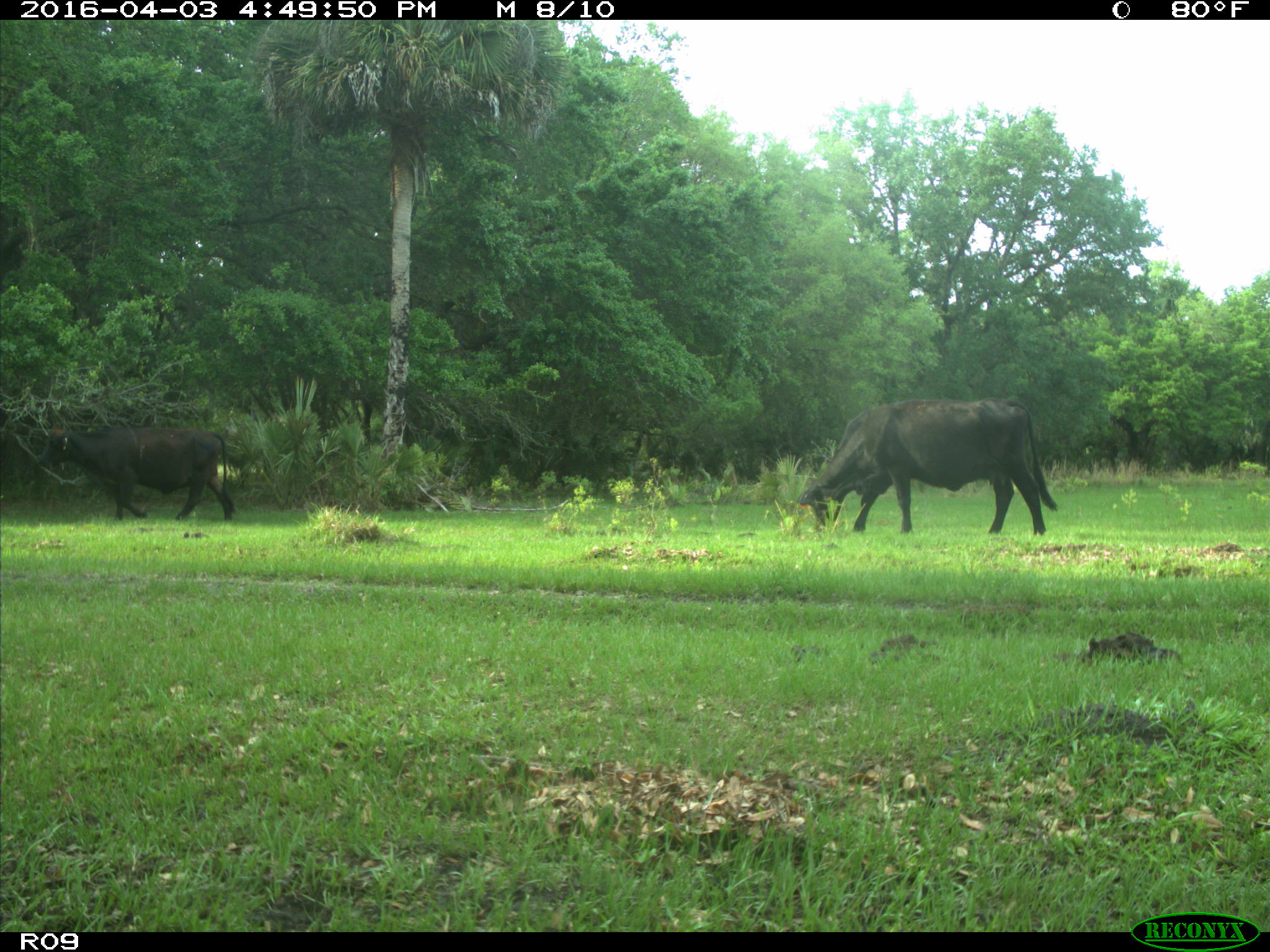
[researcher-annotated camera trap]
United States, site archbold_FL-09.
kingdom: Animalia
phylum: Chordata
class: Mammalia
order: Artiodactyla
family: Bovidae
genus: Bos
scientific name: Bos taurus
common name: domestic cow